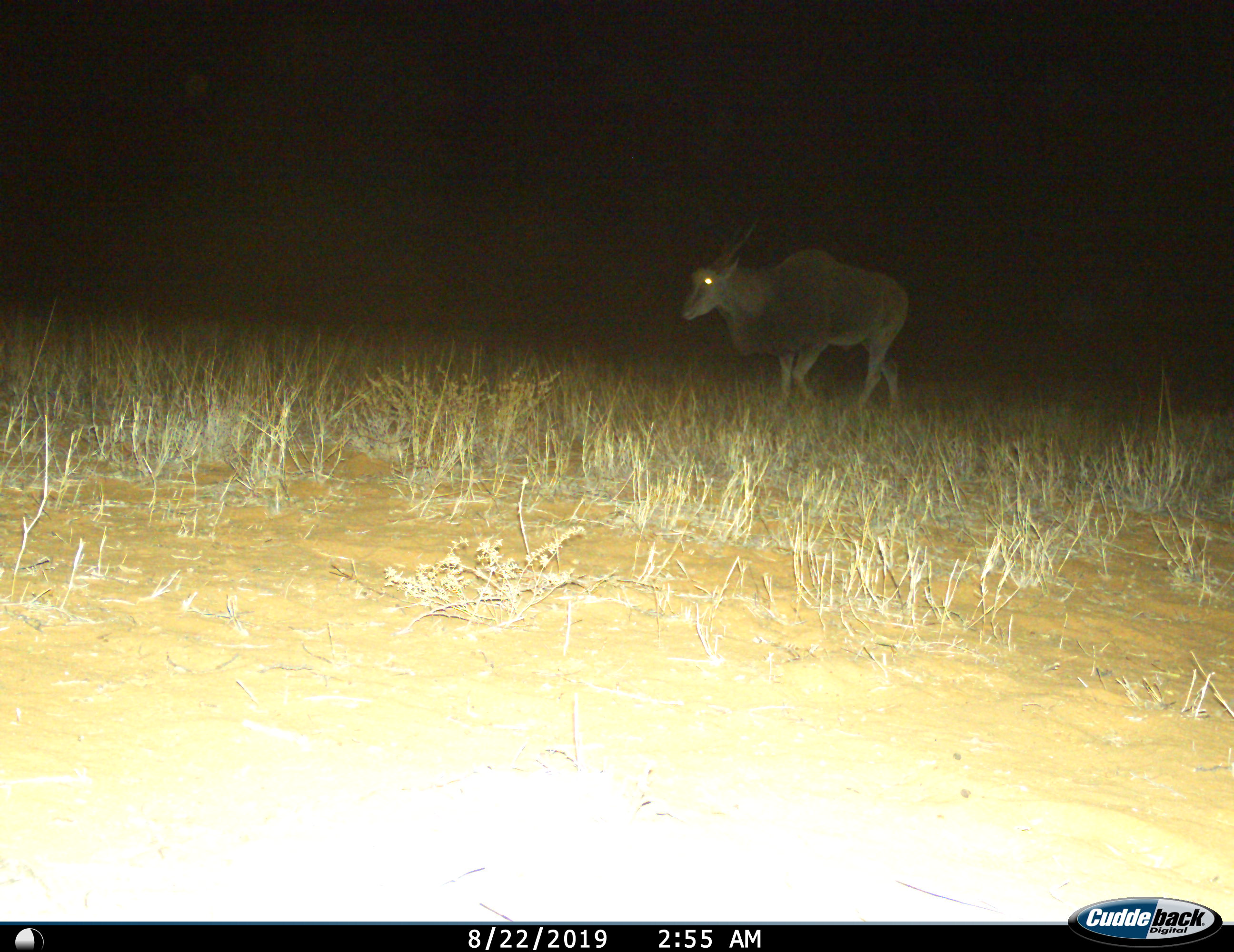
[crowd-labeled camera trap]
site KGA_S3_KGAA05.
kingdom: Animalia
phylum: Chordata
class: Mammalia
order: Artiodactyla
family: Bovidae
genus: Tragelaphus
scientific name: Tragelaphus oryx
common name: eland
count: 1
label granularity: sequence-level